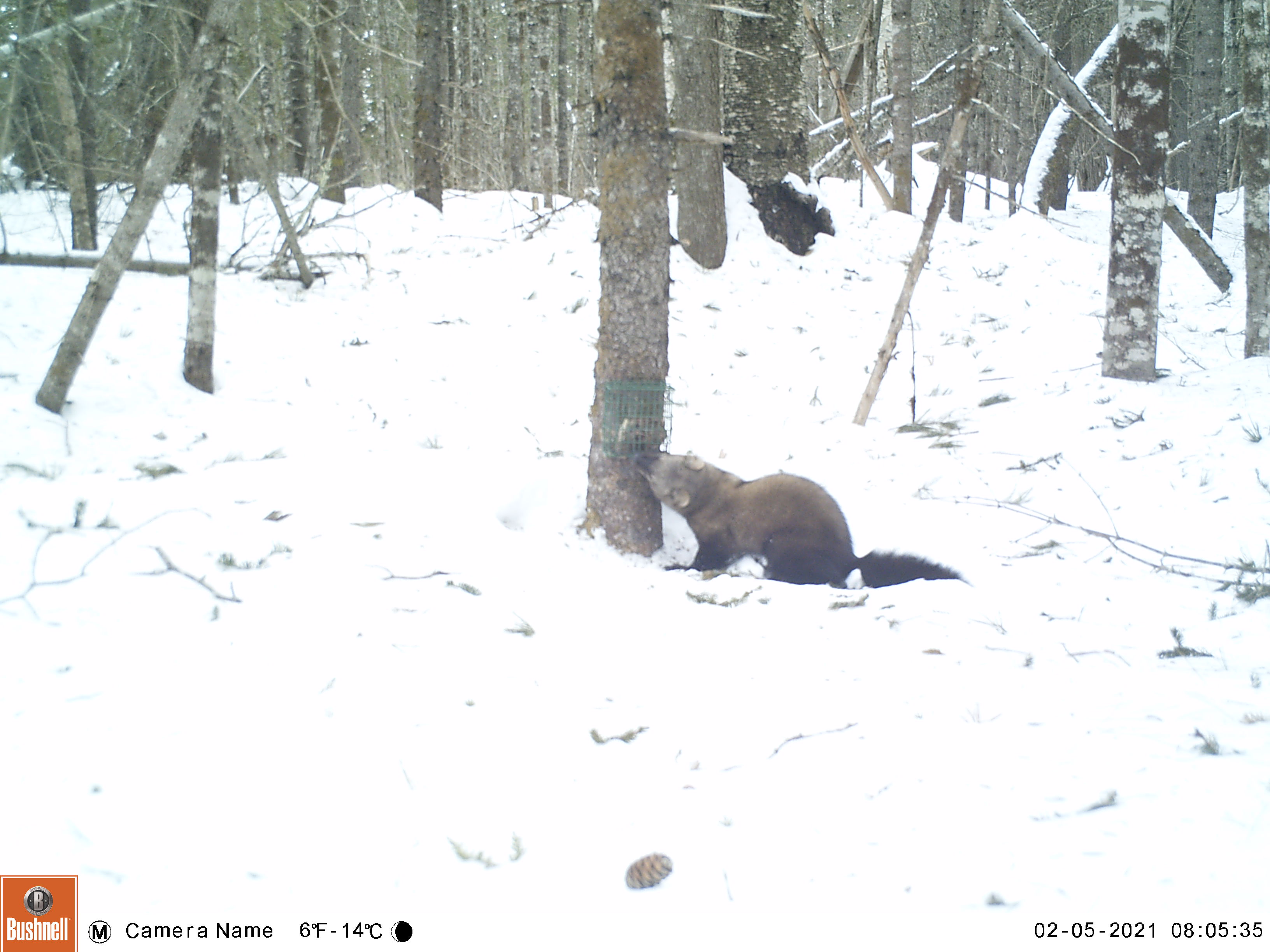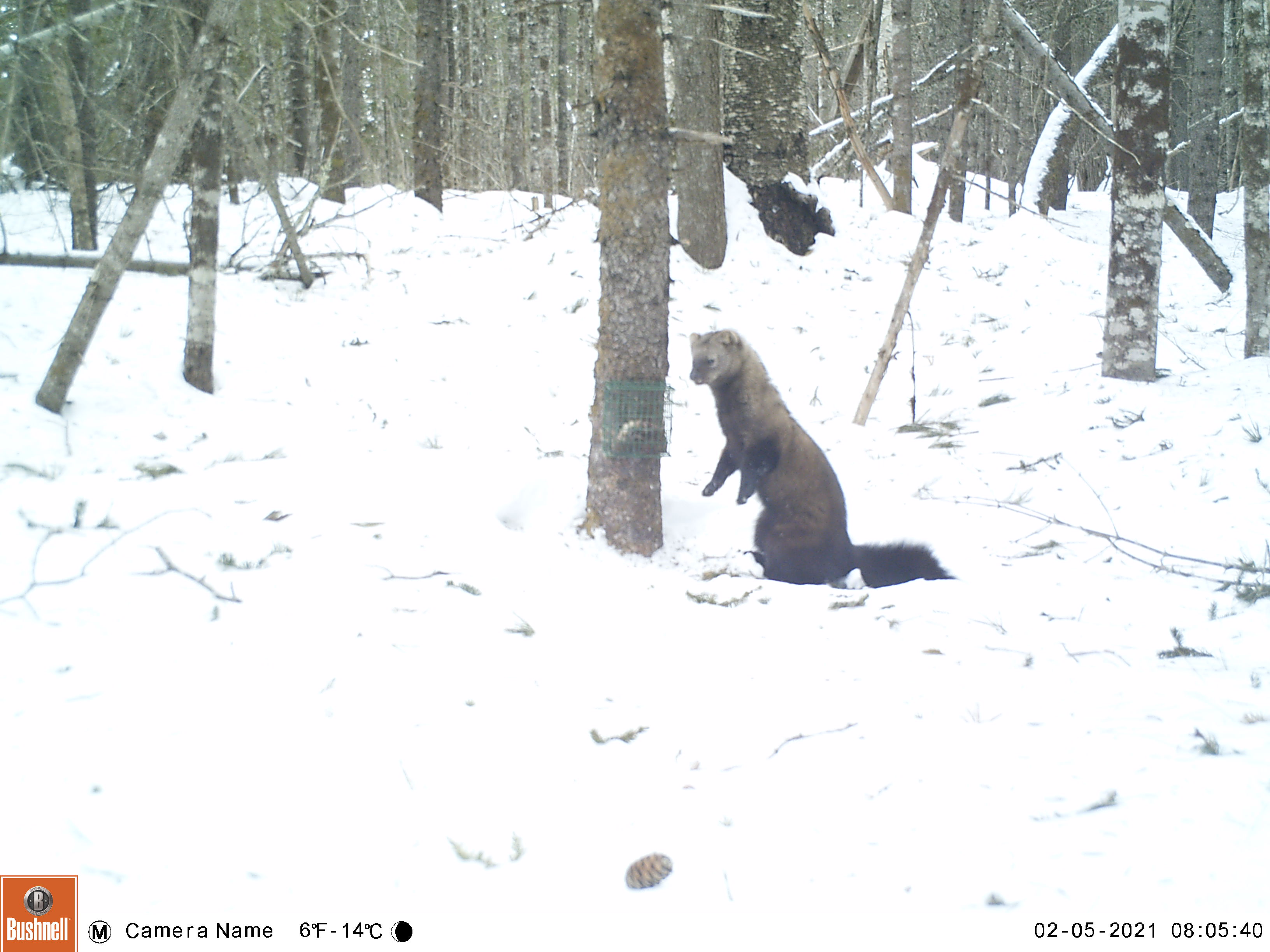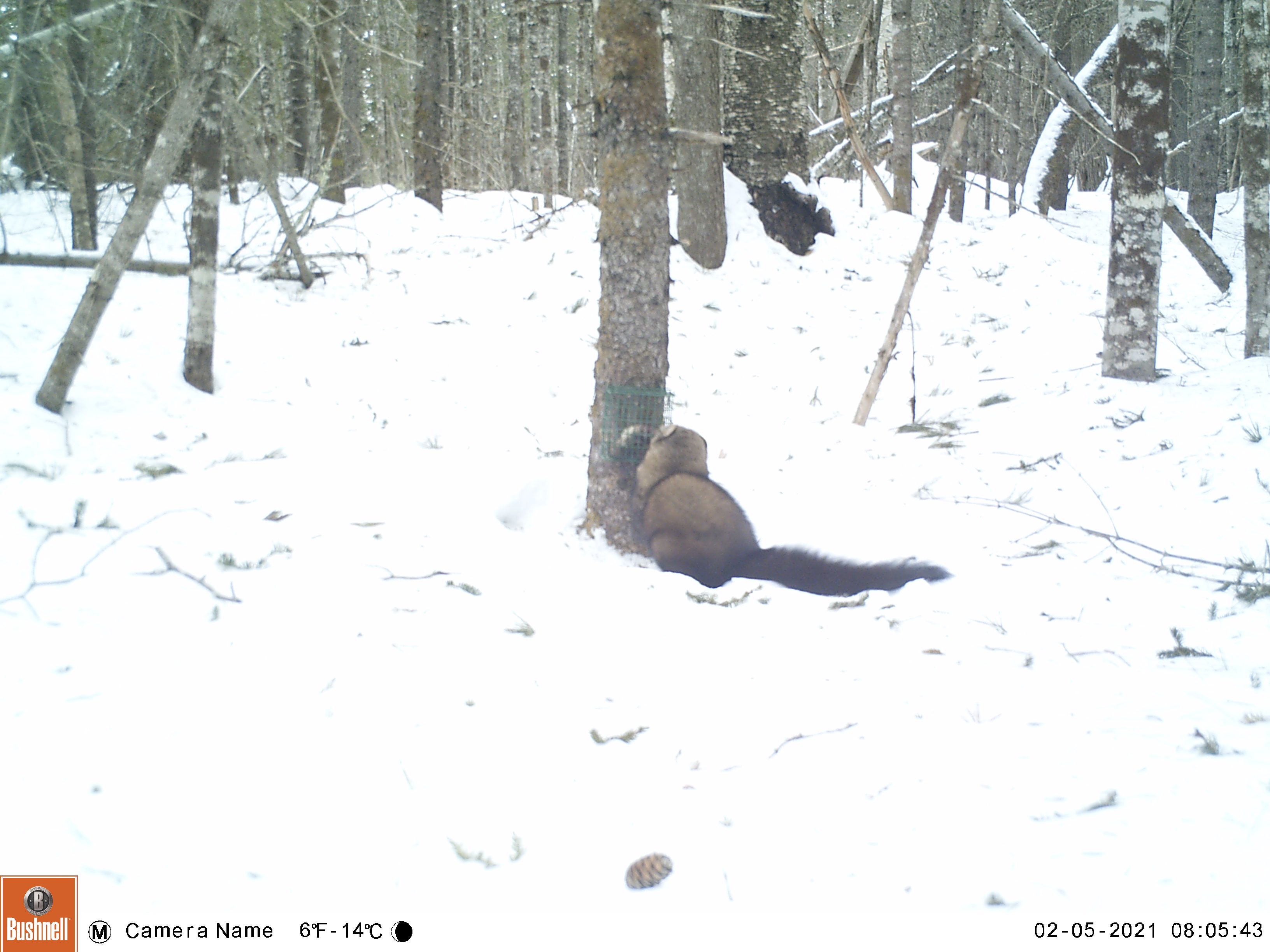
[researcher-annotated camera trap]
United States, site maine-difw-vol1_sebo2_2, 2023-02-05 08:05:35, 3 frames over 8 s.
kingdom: Animalia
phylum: Chordata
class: Mammalia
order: Carnivora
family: Mustelidae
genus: Pekania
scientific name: Pekania pennanti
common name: fisher